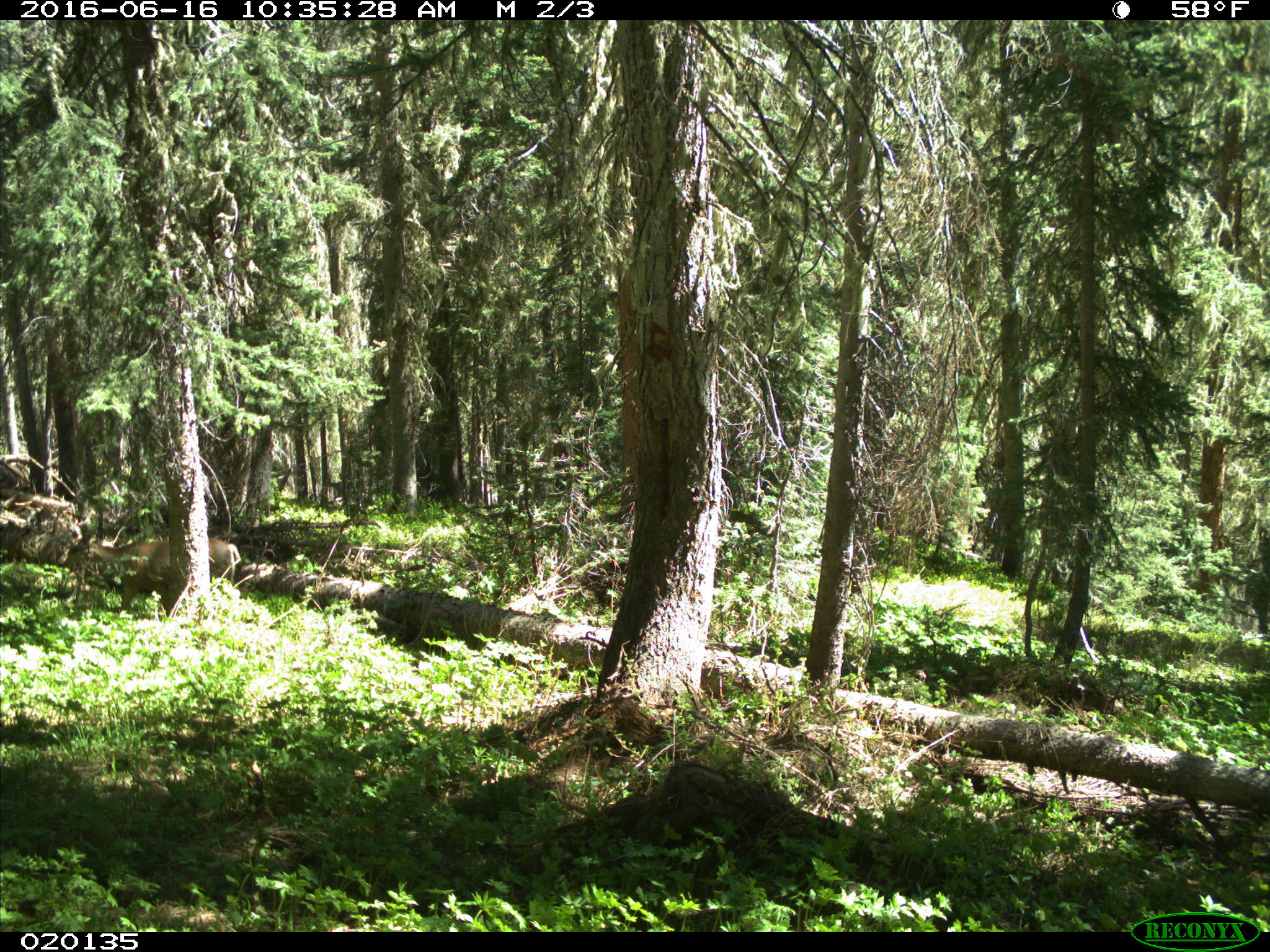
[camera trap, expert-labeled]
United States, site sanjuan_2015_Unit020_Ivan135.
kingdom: Animalia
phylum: Chordata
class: Mammalia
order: Artiodactyla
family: Cervidae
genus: Odocoileus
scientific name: Odocoileus hemionus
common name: mule deer